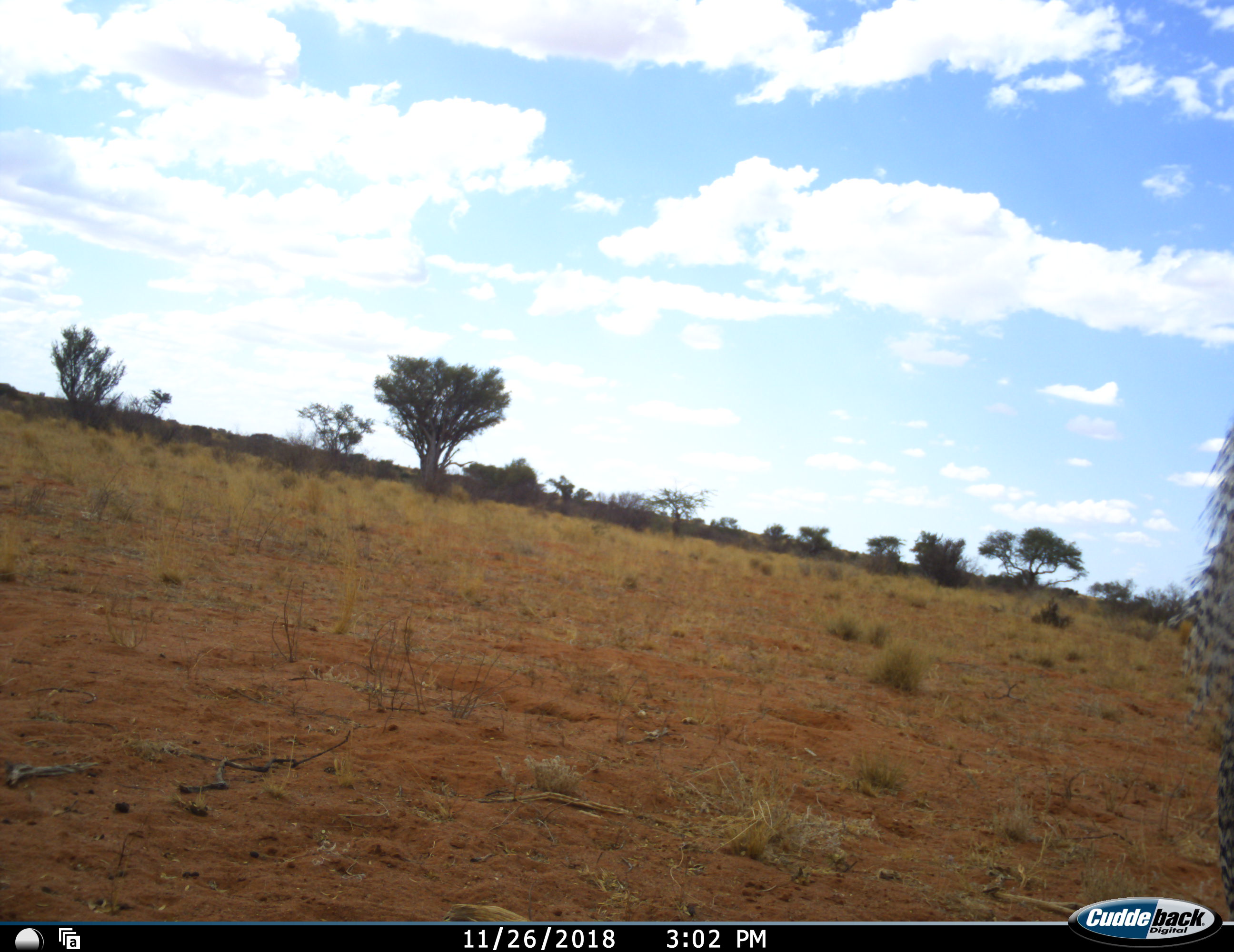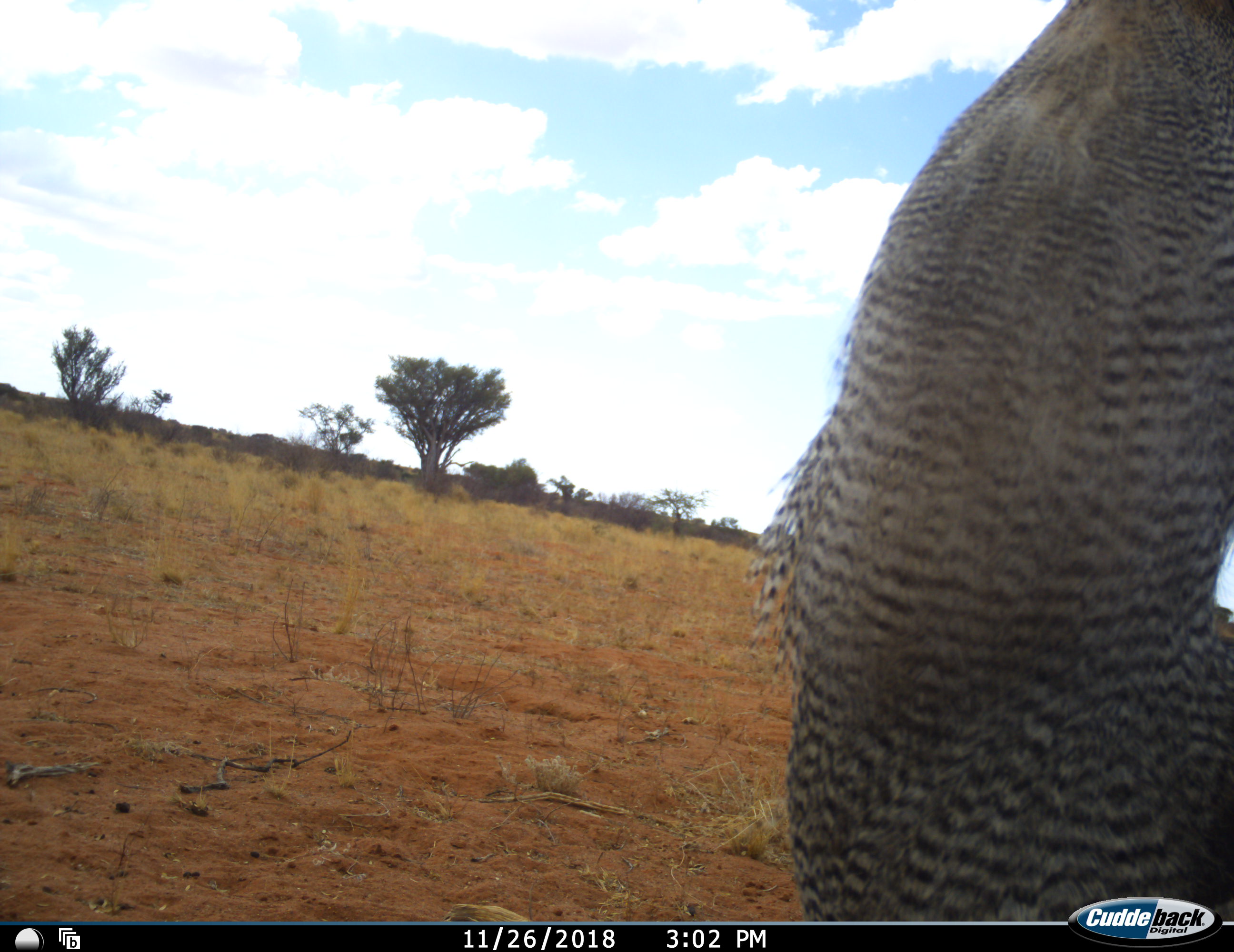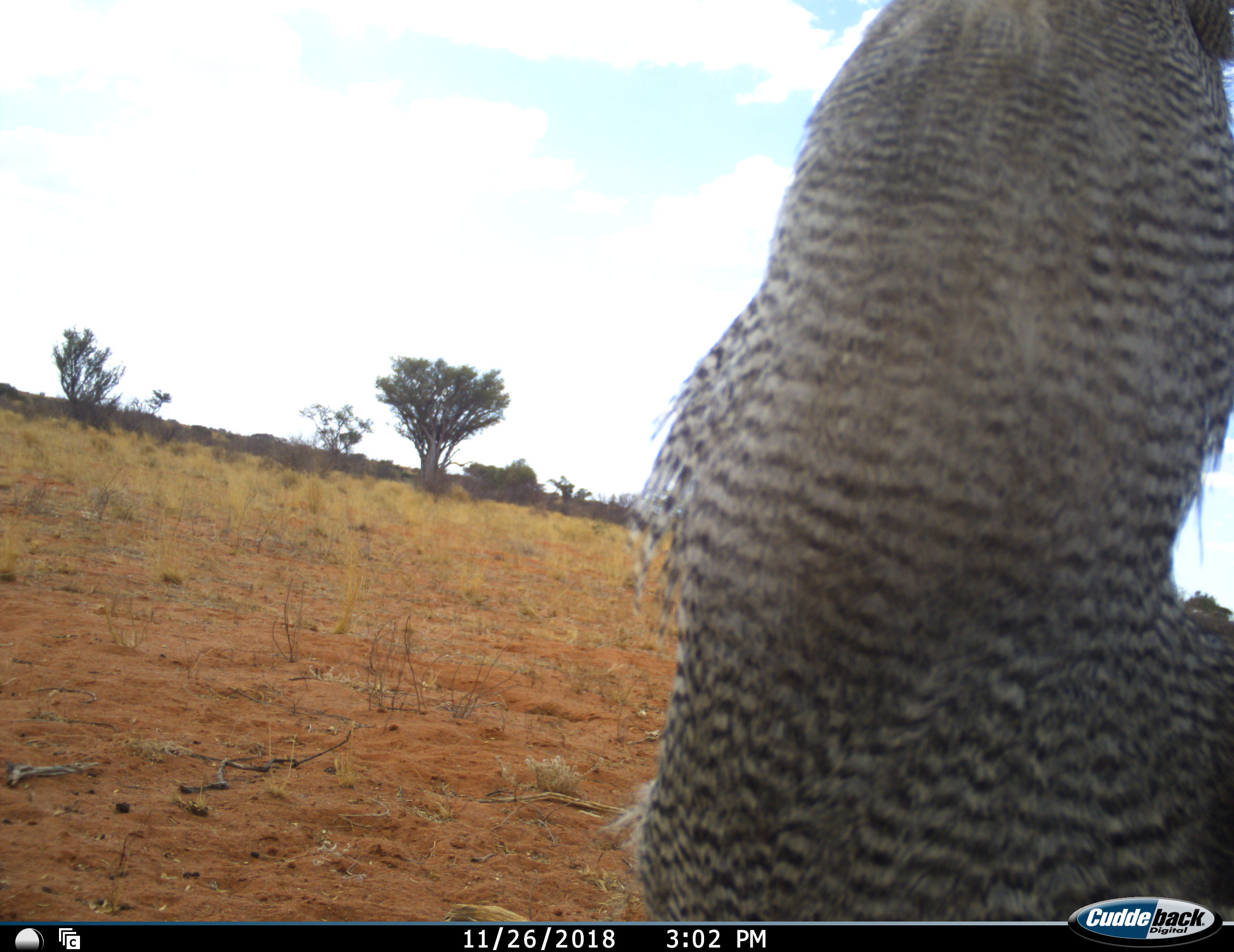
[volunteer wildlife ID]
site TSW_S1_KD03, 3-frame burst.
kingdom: Animalia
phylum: Chordata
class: Aves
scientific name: Aves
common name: bird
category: birdother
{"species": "birdother (bird) (Aves)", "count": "1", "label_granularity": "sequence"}